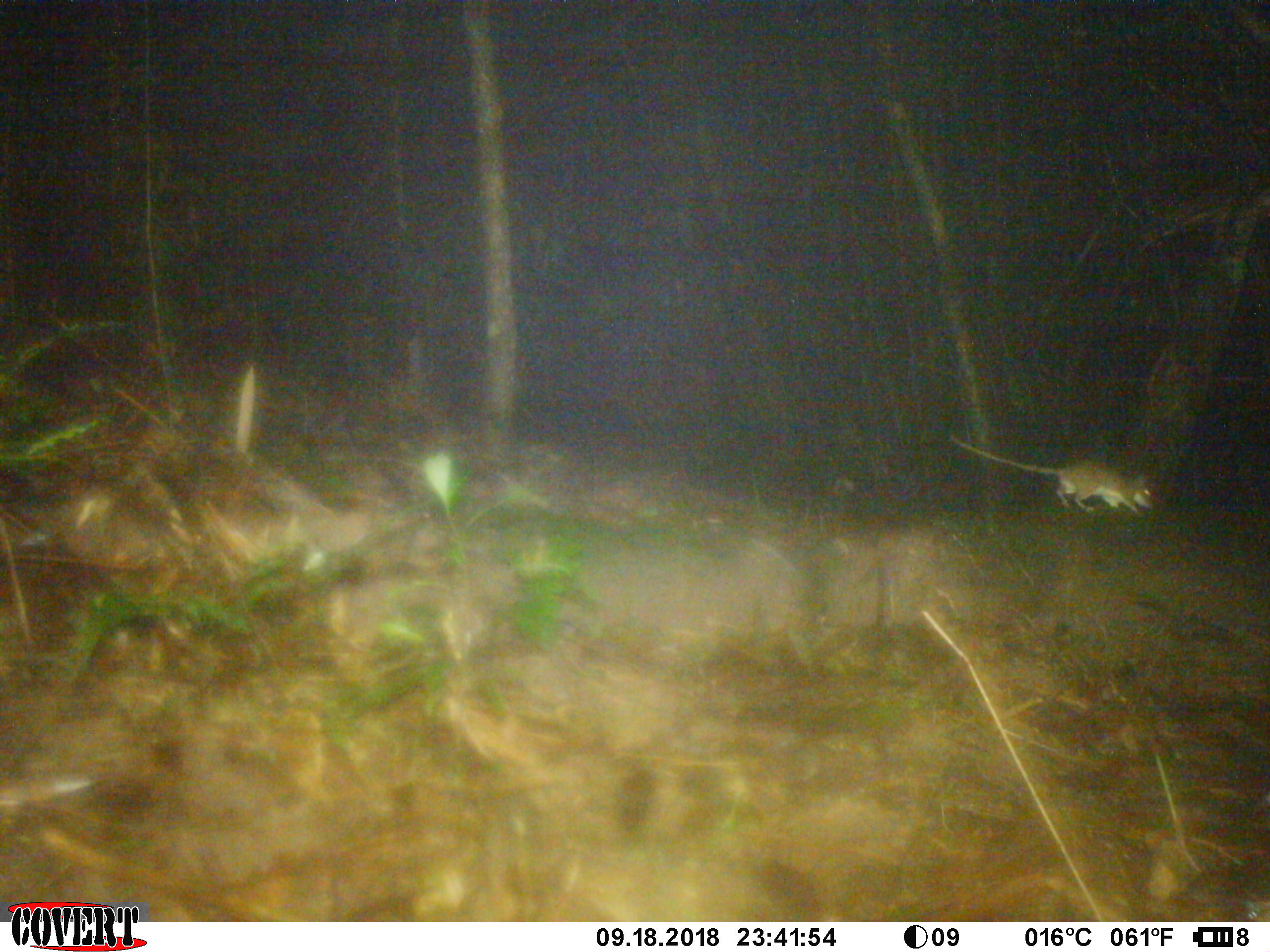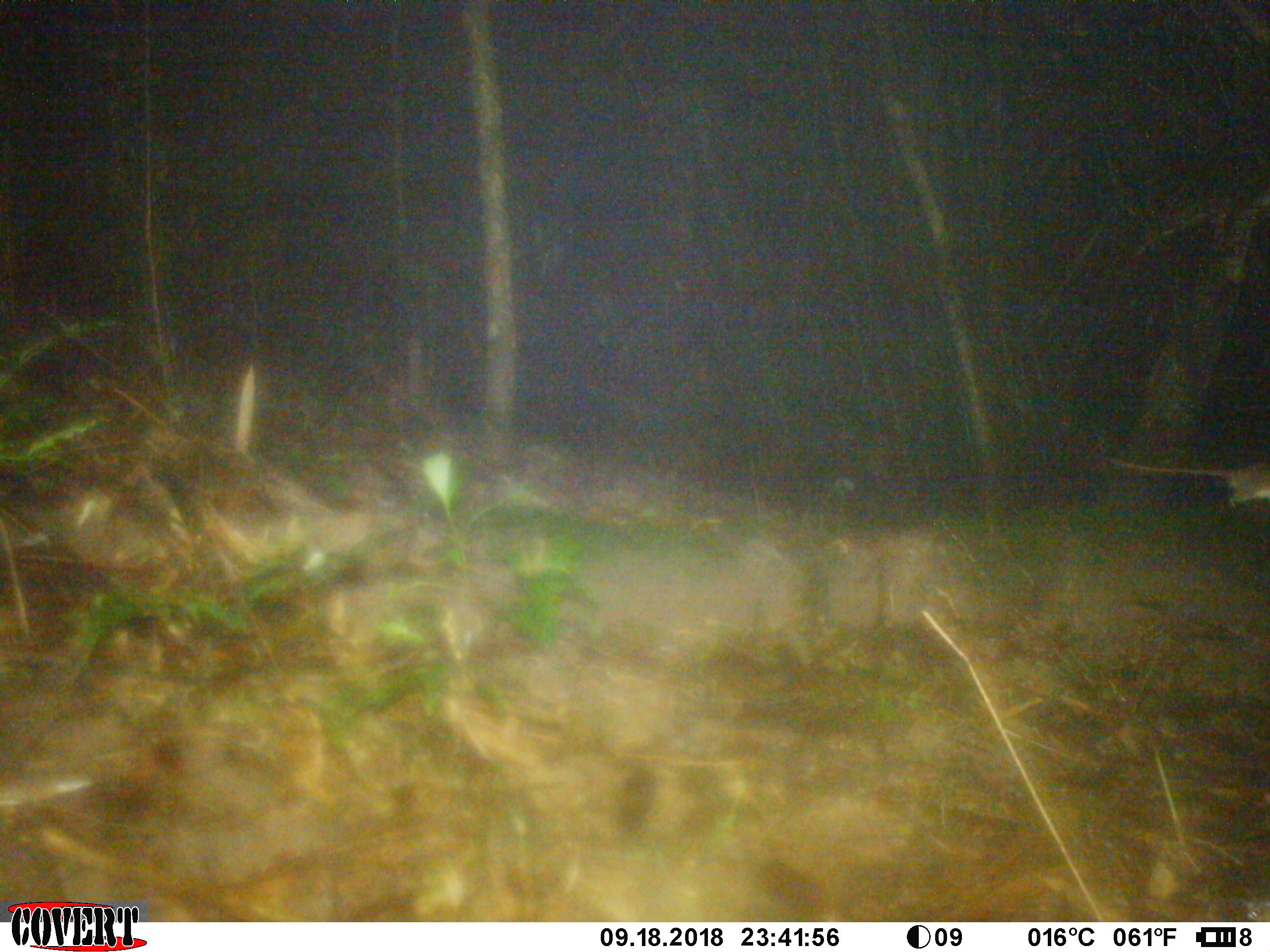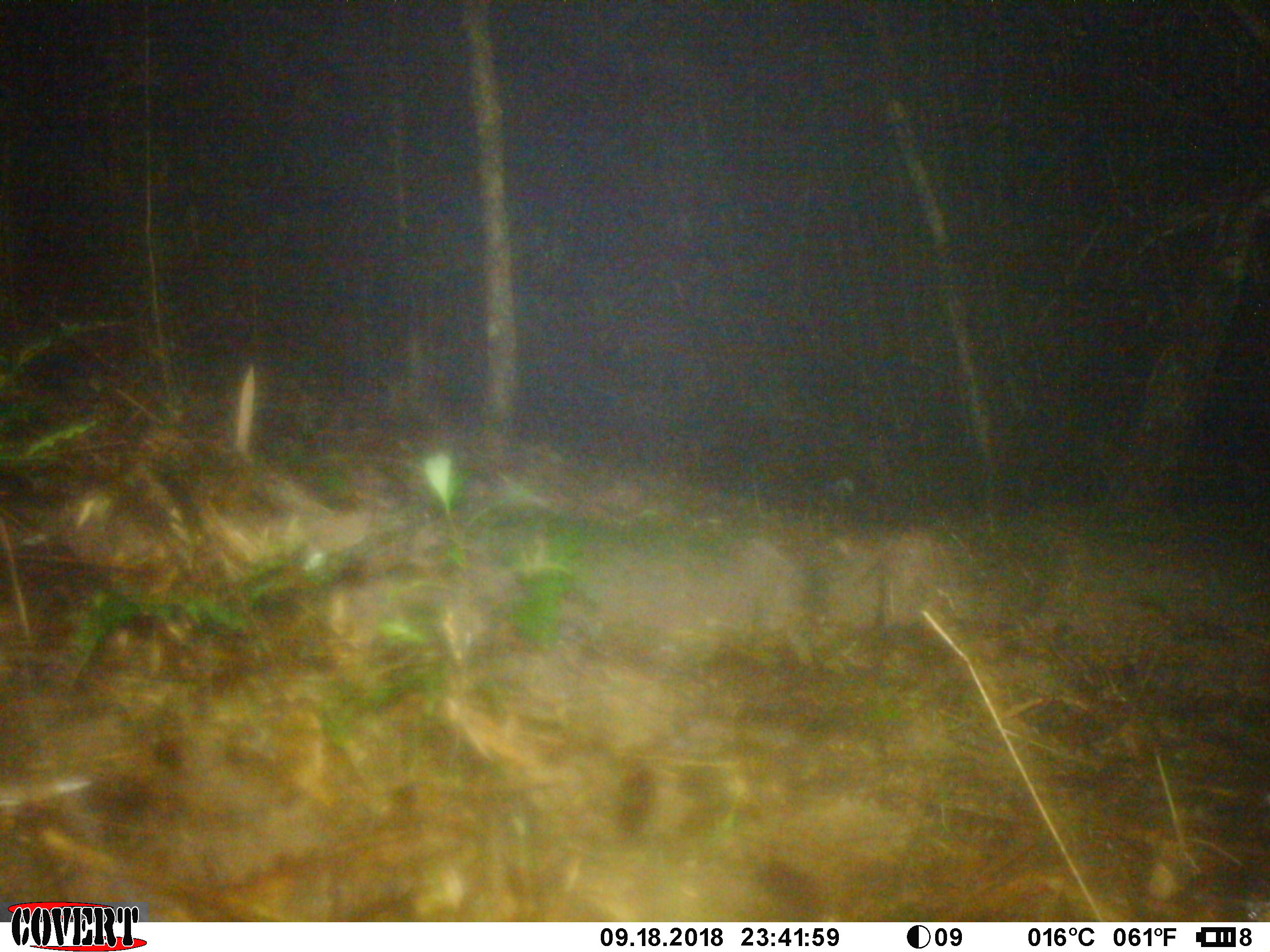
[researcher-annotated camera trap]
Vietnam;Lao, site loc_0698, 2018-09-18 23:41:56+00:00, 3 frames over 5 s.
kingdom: Animalia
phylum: Chordata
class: Mammalia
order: Rodentia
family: Muridae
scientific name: Muridae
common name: old-world mice and rats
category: unidentified murid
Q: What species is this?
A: Unidentified murid (old-world mice and rats) (Muridae).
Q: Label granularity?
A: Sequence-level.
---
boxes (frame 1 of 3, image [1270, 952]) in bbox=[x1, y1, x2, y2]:
unidentified murid: bbox=[949, 430, 1153, 513]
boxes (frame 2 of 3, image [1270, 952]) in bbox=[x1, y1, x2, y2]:
unidentified murid: bbox=[1108, 456, 1269, 508]